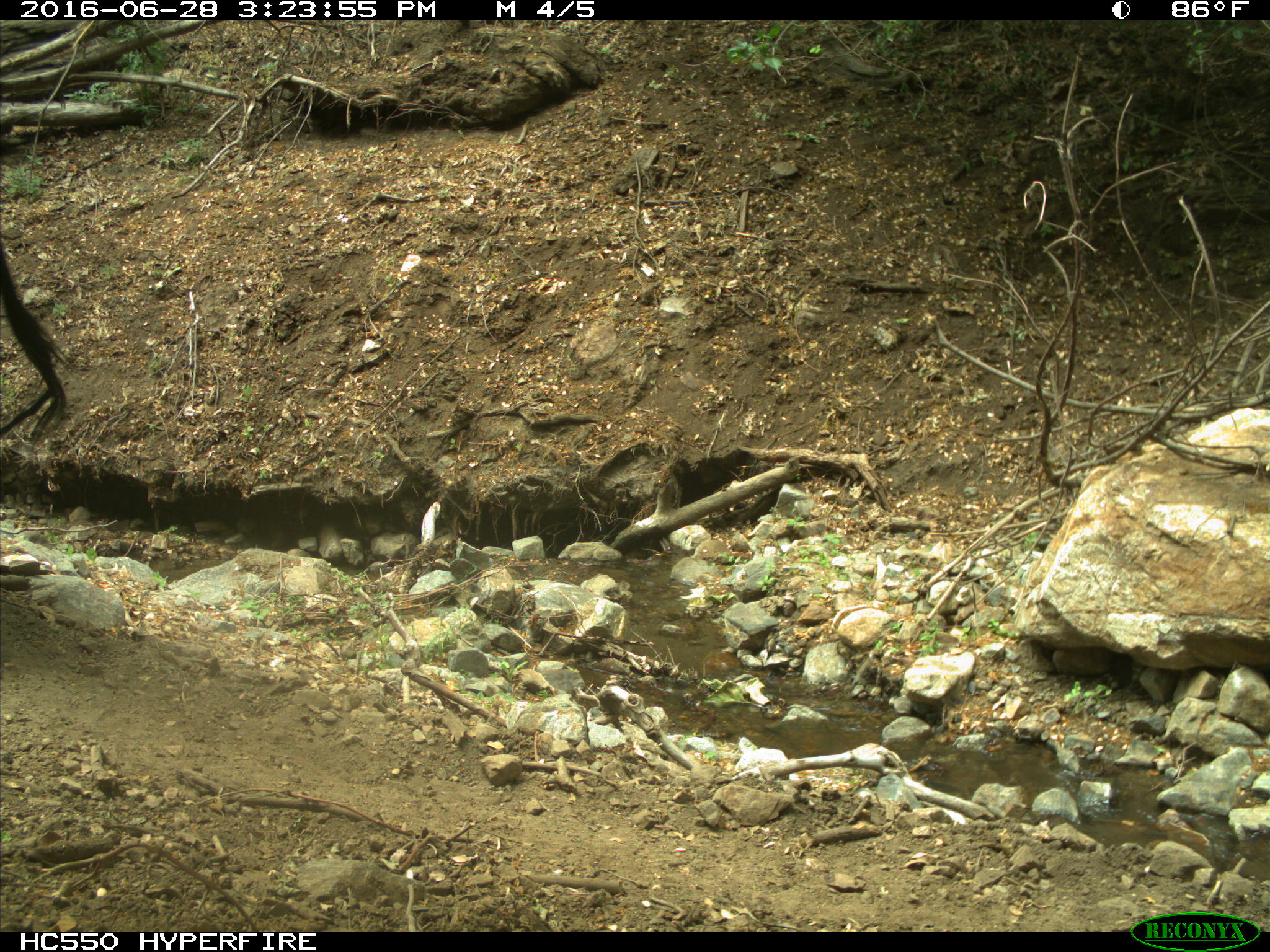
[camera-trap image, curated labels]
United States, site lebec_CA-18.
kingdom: Animalia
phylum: Chordata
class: Mammalia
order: Artiodactyla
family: Bovidae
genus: Bos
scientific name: Bos taurus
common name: domestic cow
Bos taurus (domestic cow).